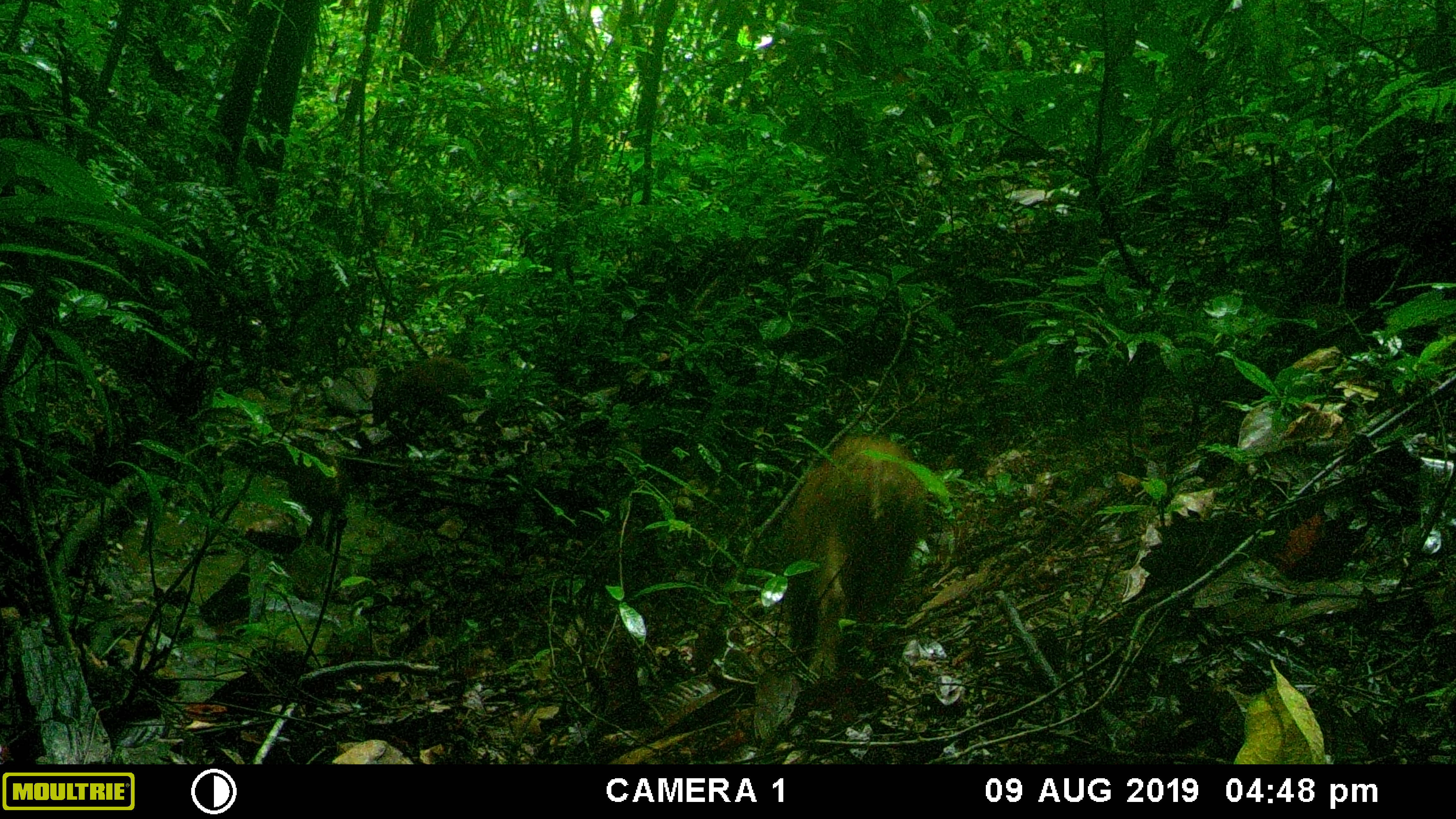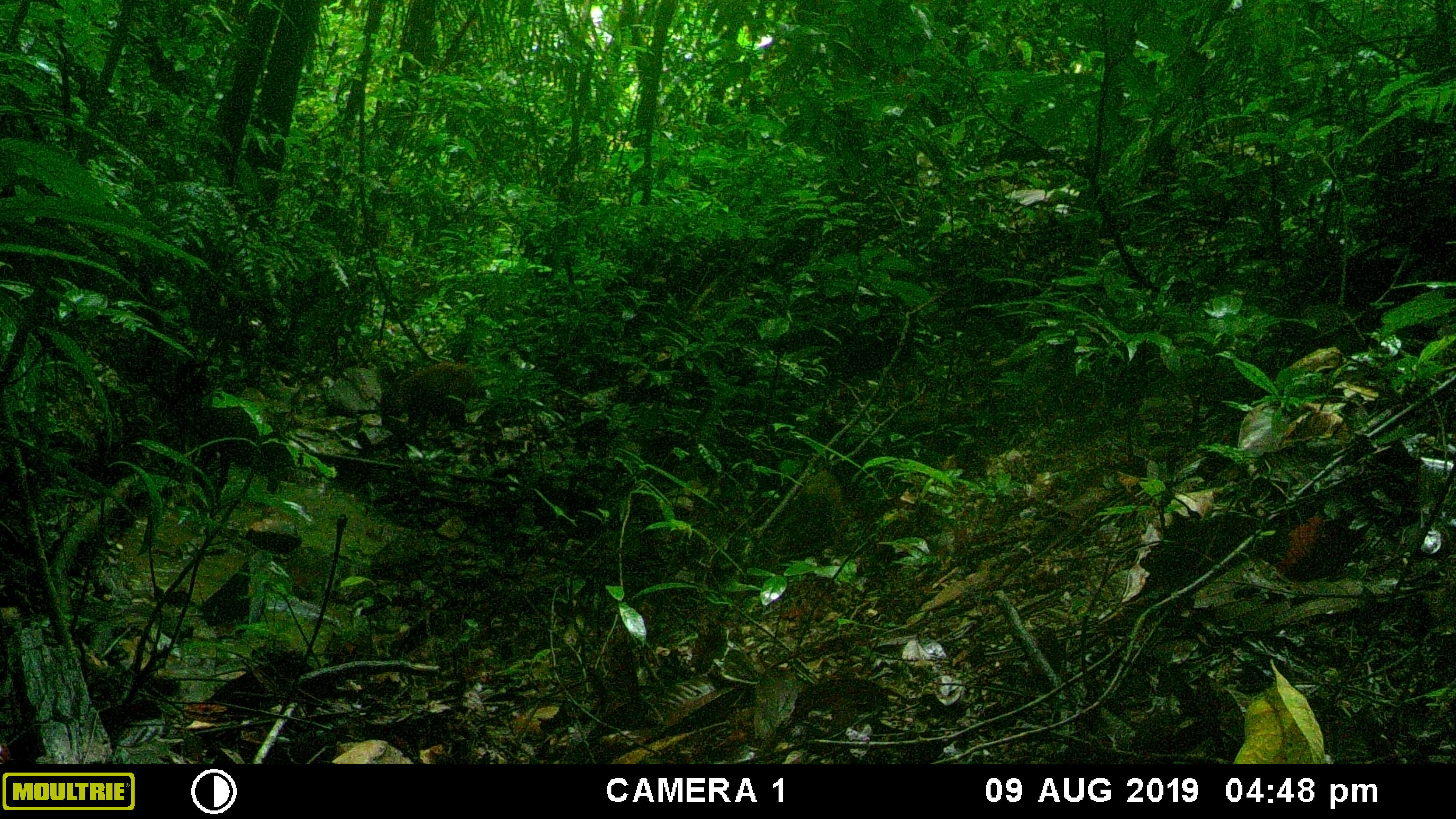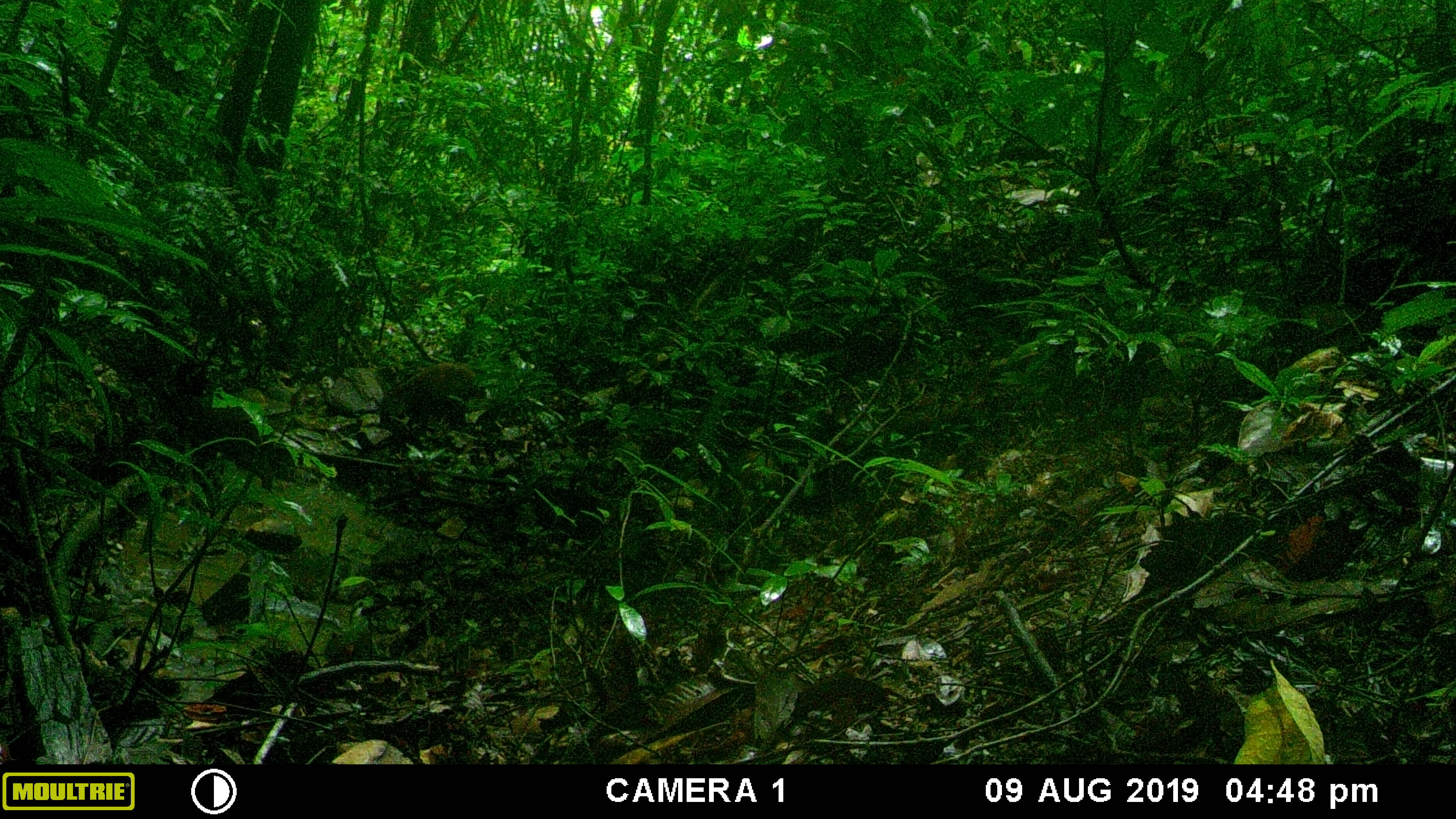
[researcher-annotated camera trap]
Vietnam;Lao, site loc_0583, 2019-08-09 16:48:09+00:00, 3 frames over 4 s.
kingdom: Animalia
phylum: Chordata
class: Mammalia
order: Artiodactyla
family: Suidae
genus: Sus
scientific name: Sus scrofa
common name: eurasian wild pig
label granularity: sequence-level